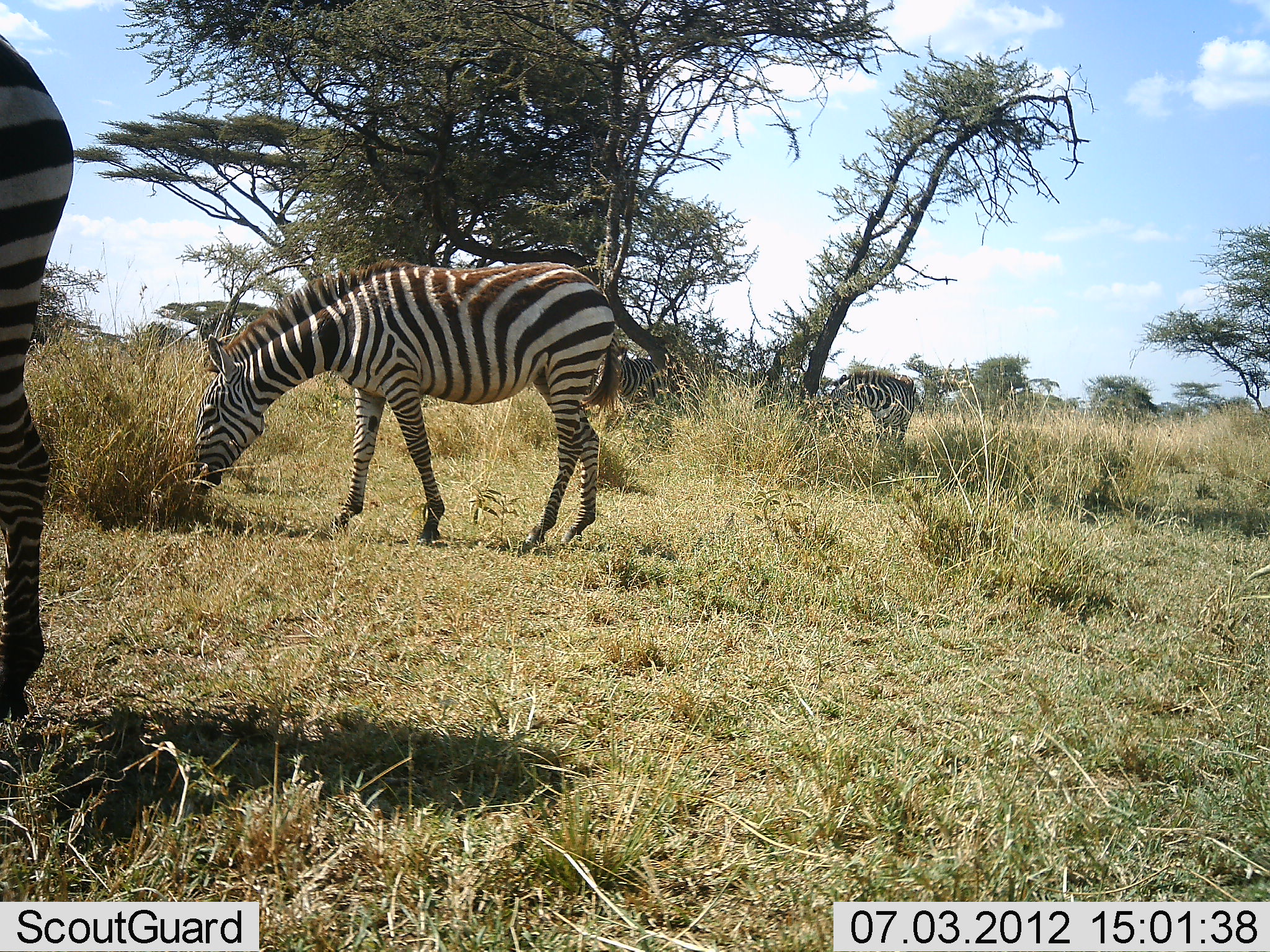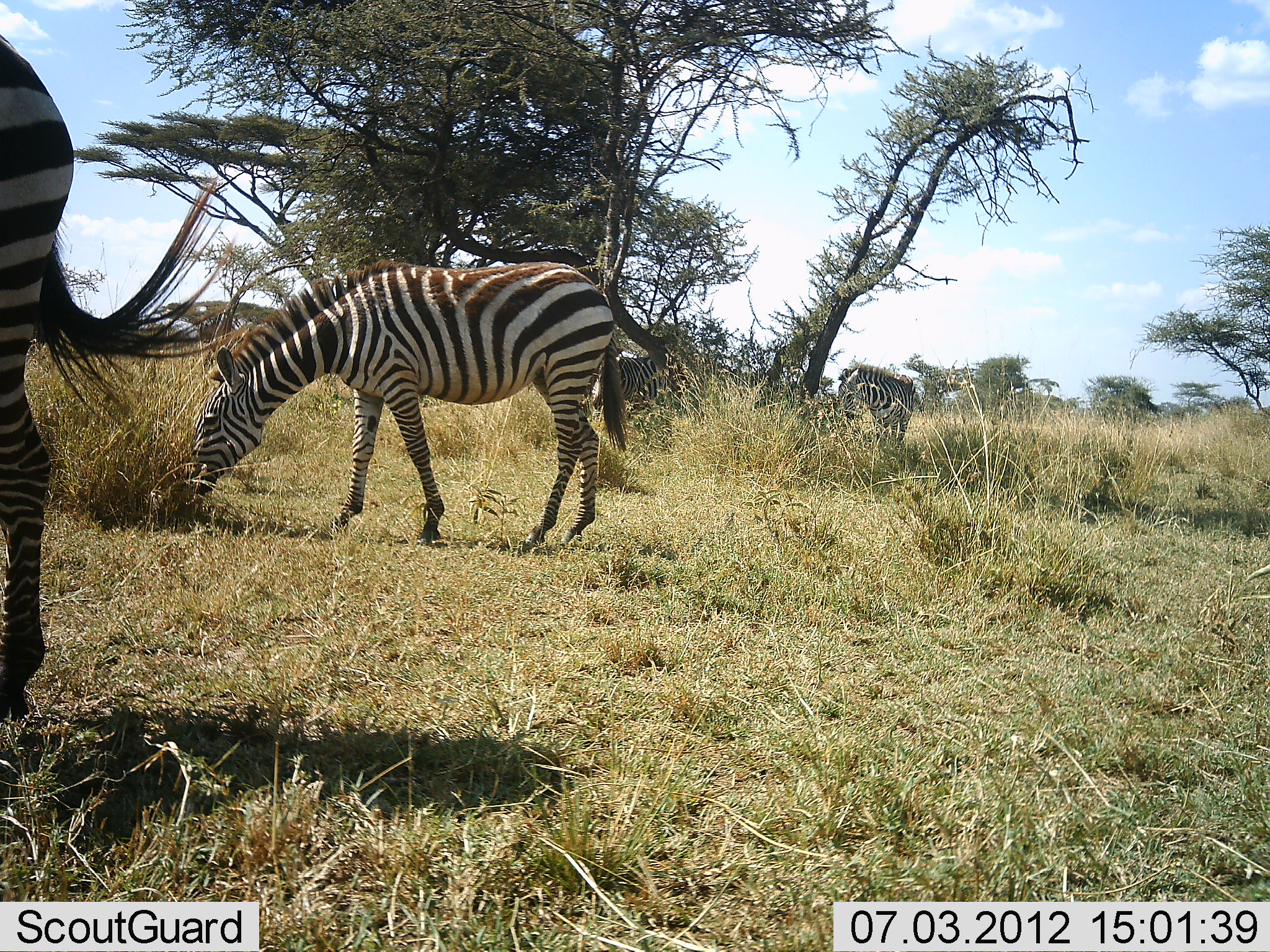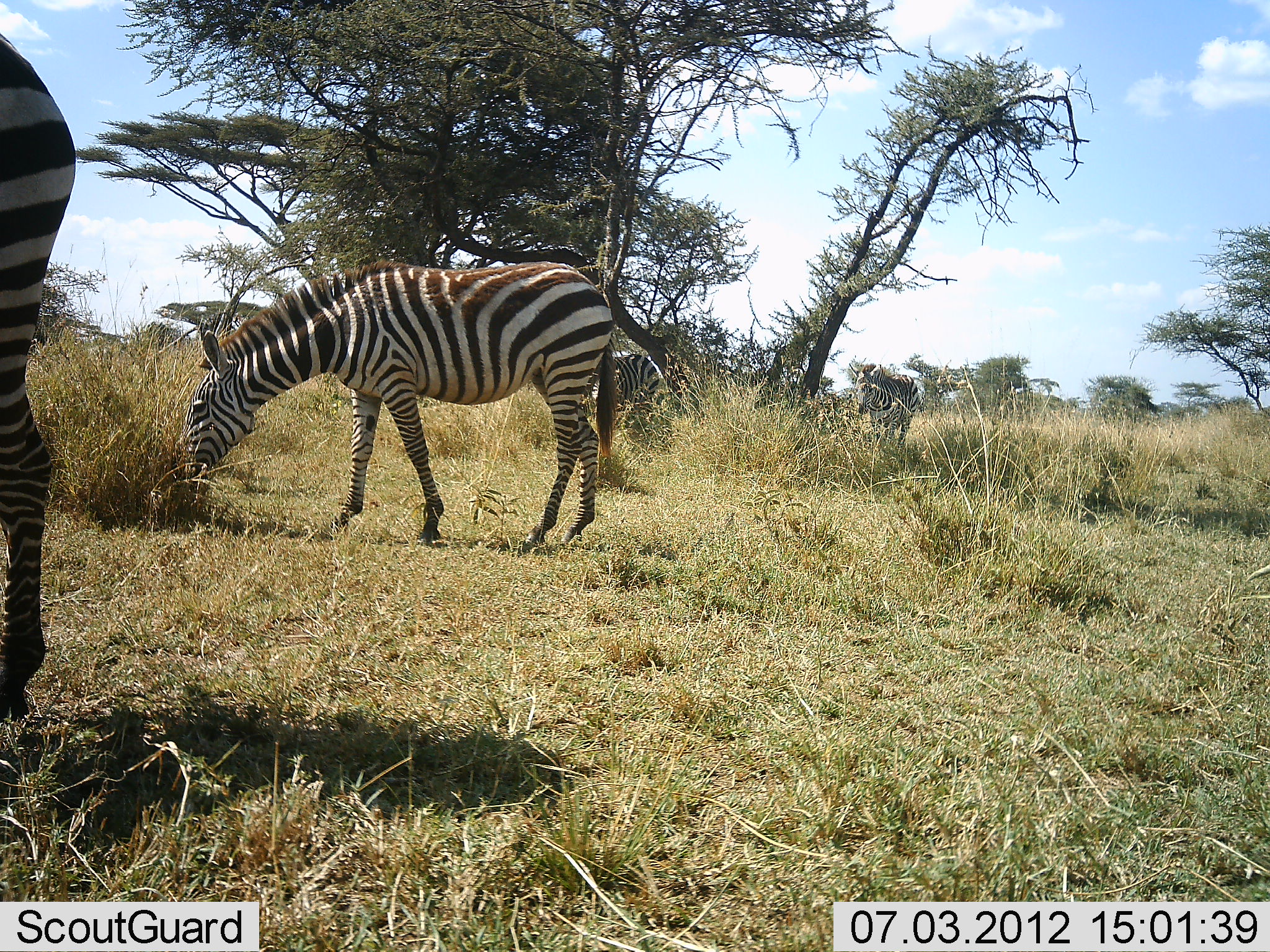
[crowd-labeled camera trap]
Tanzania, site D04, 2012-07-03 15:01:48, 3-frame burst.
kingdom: Animalia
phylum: Chordata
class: Mammalia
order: Perissodactyla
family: Equidae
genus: Equus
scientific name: Equus quagga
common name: plains zebra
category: zebra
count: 3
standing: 60%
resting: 0%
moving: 0%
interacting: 0%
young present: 10%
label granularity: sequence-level